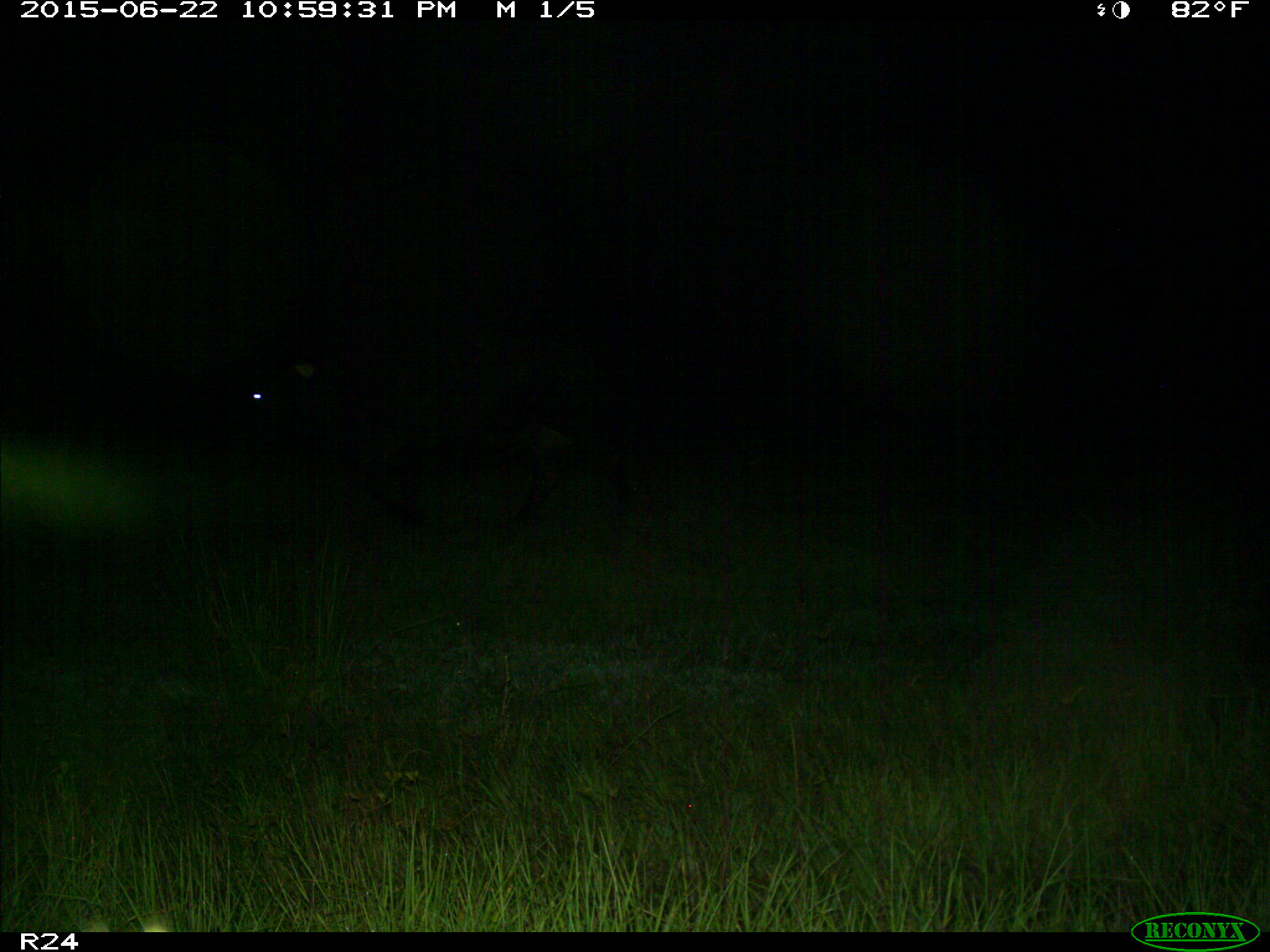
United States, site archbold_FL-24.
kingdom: Animalia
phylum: Chordata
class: Mammalia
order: Artiodactyla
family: Bovidae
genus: Bos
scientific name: Bos taurus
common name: domestic cow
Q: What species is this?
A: Bos taurus (domestic cow).